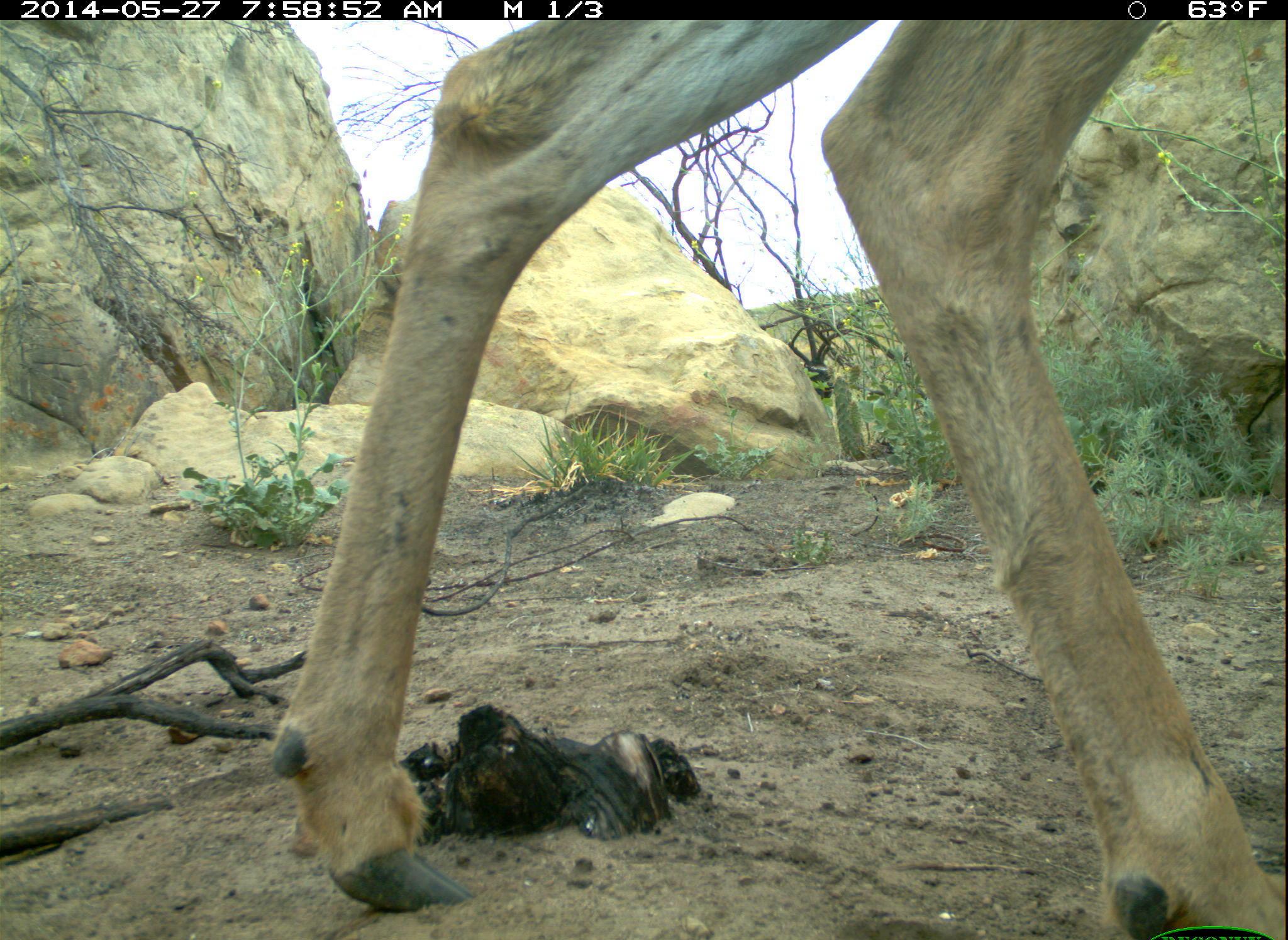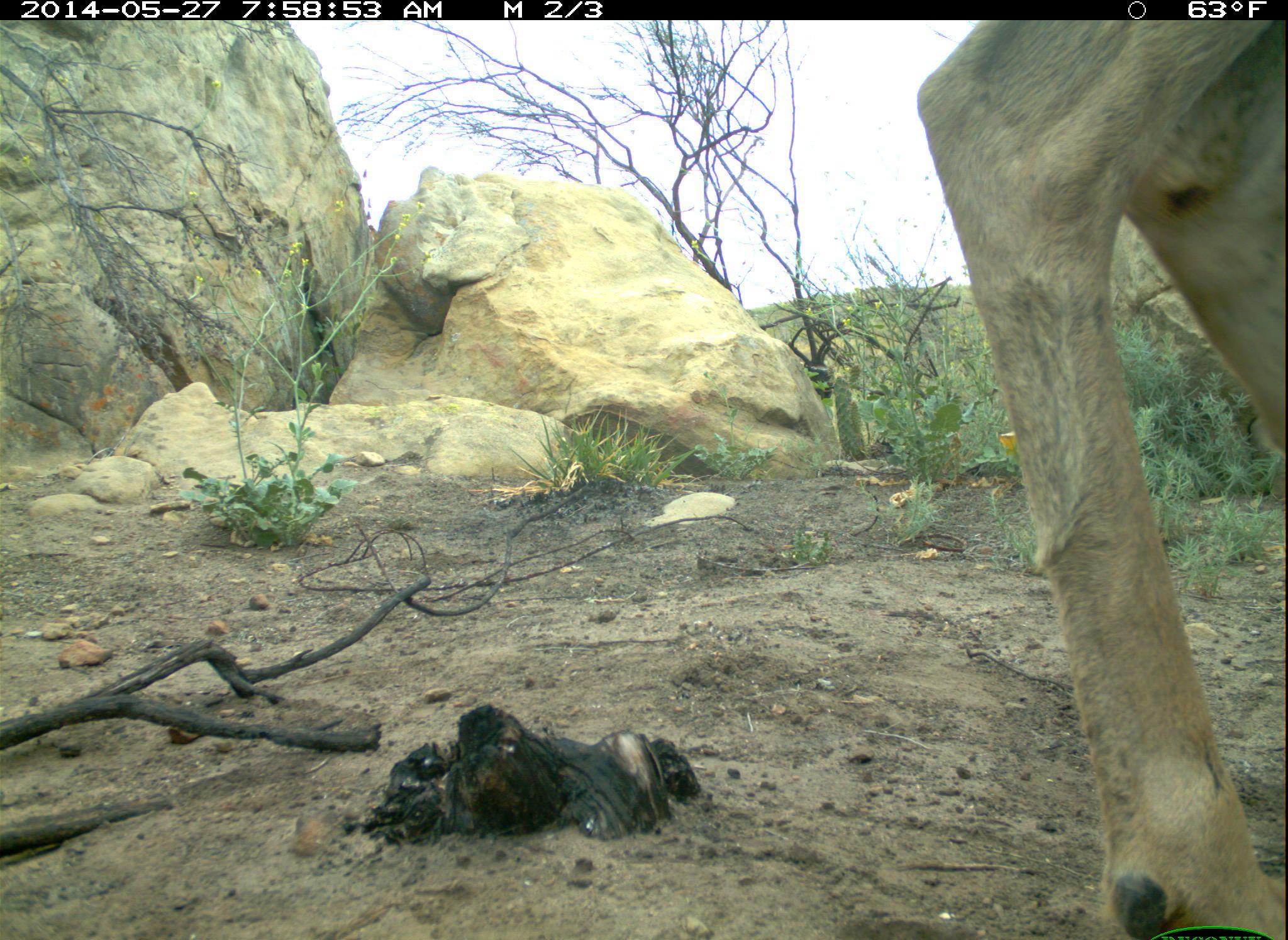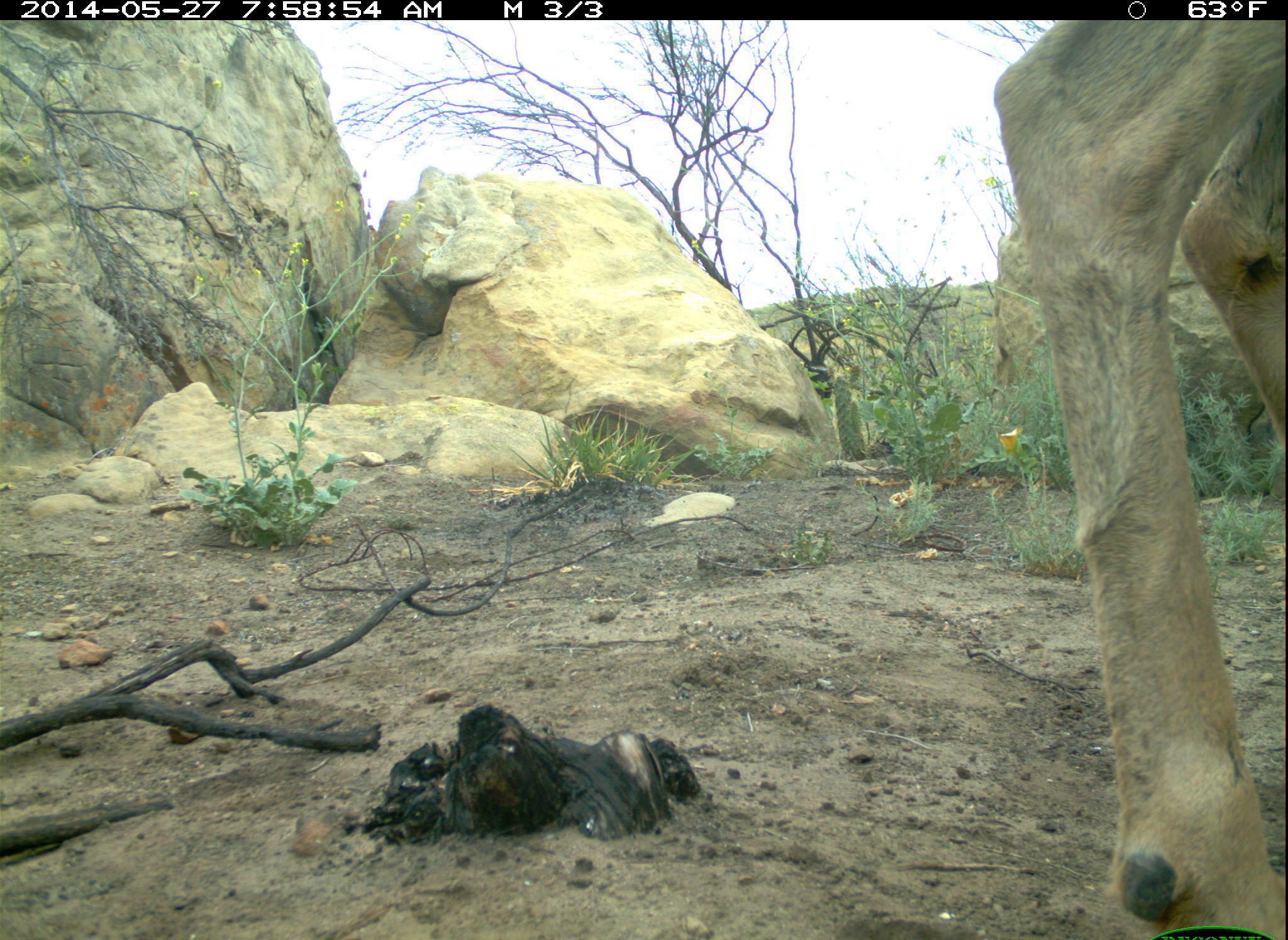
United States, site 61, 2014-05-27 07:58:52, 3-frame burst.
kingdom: Animalia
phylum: Chordata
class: Mammalia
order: Artiodactyla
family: Cervidae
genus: Odocoileus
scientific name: Odocoileus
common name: deer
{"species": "deer (Odocoileus)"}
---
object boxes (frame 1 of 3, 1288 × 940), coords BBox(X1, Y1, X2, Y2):
deer: BBox(267, 19, 1286, 940)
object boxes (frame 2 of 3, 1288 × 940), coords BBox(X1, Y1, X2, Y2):
deer: BBox(903, 21, 1275, 926)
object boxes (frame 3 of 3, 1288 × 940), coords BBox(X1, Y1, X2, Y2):
deer: BBox(902, 18, 1278, 937)